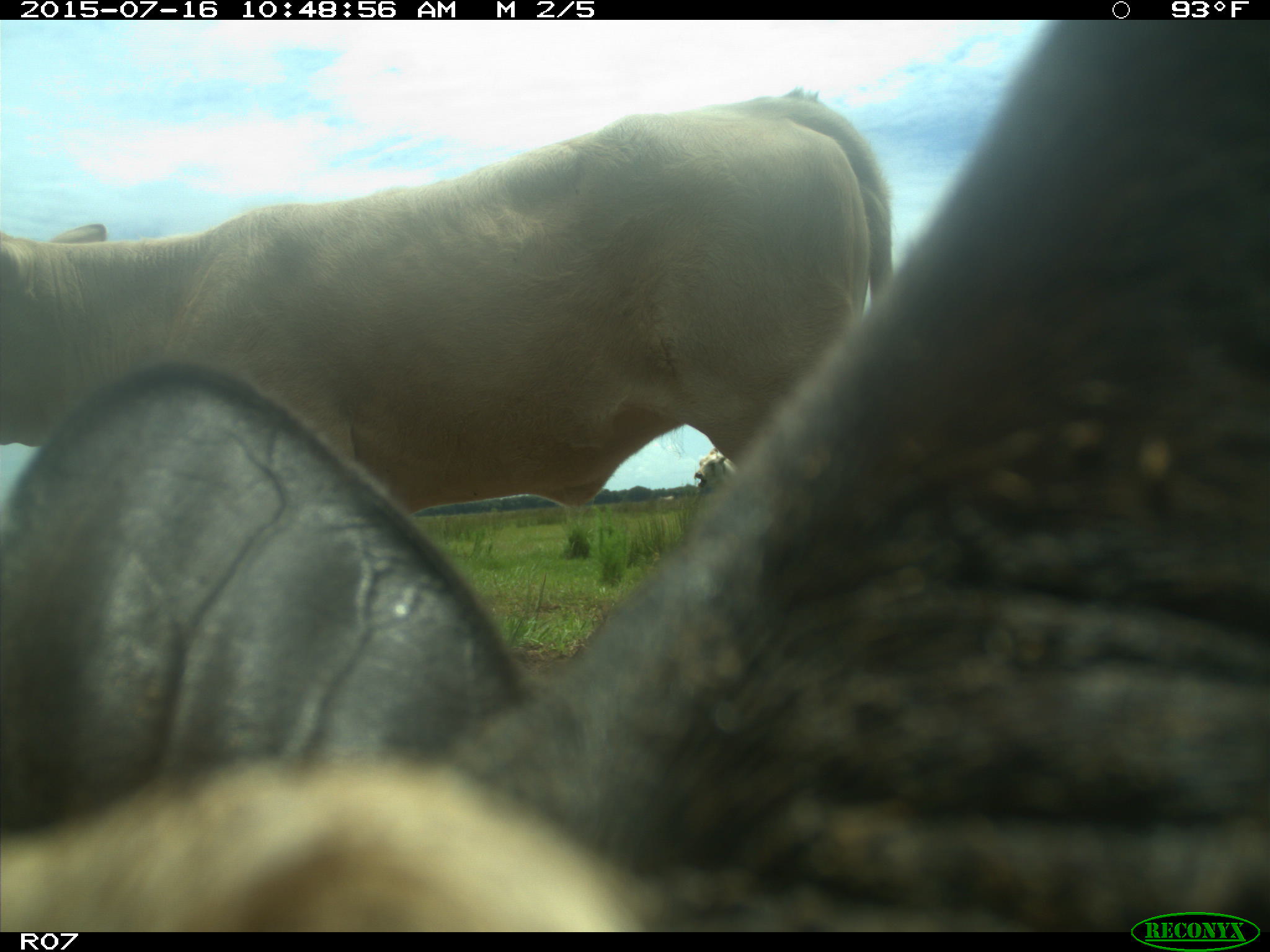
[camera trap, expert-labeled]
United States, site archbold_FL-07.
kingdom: Animalia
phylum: Chordata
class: Mammalia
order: Artiodactyla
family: Bovidae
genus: Bos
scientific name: Bos taurus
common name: domestic cow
Bos taurus (domestic cow).